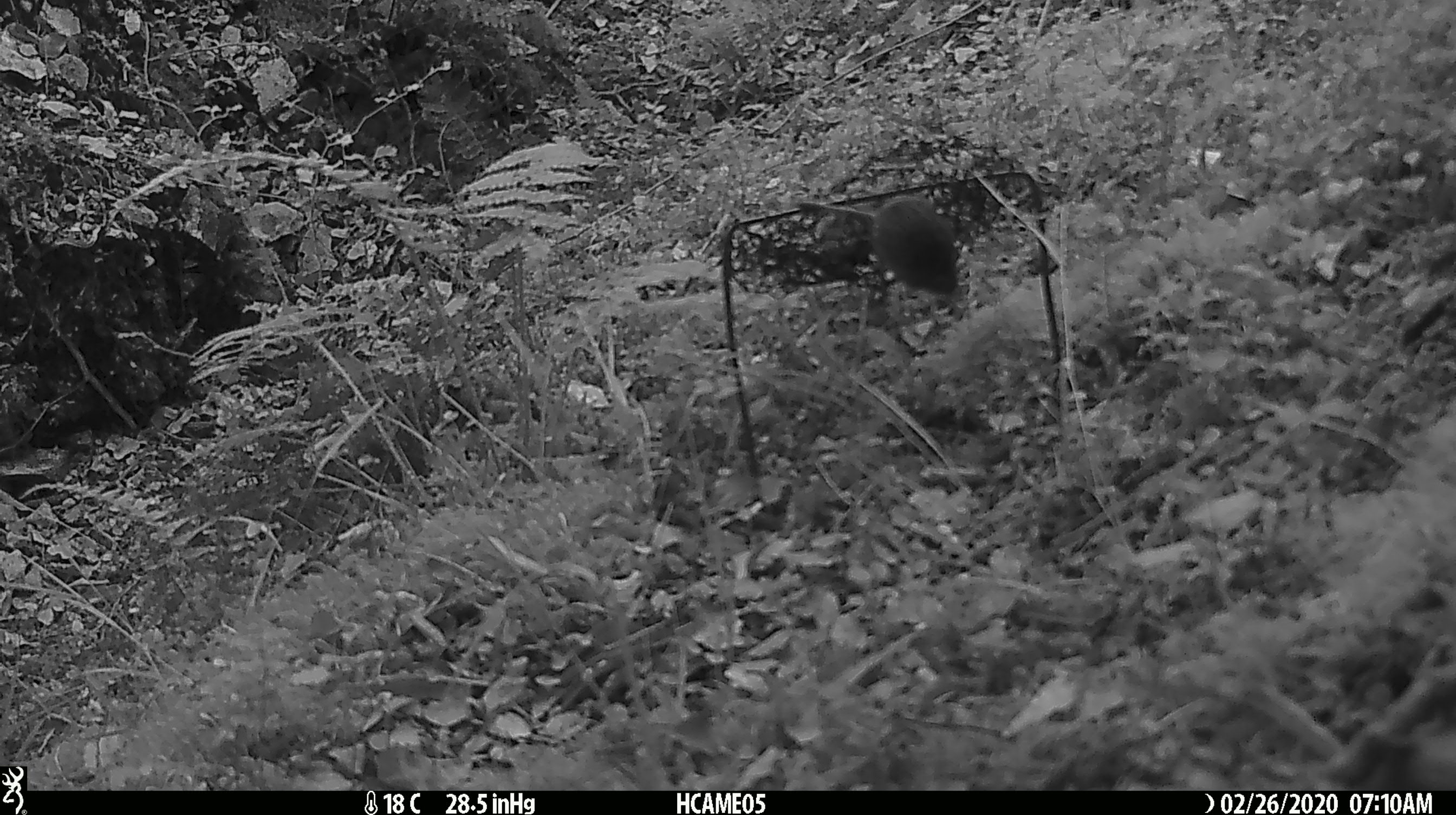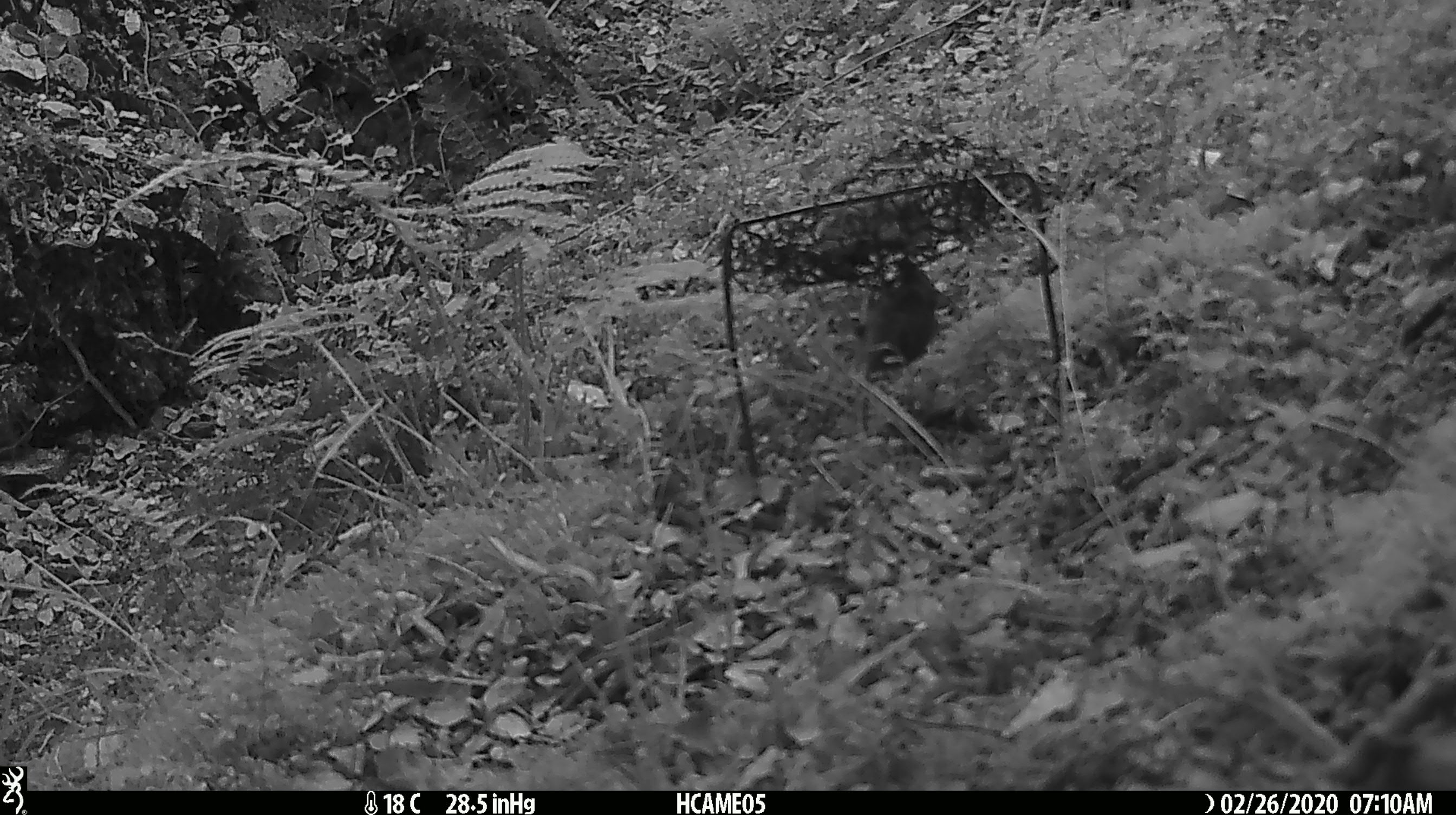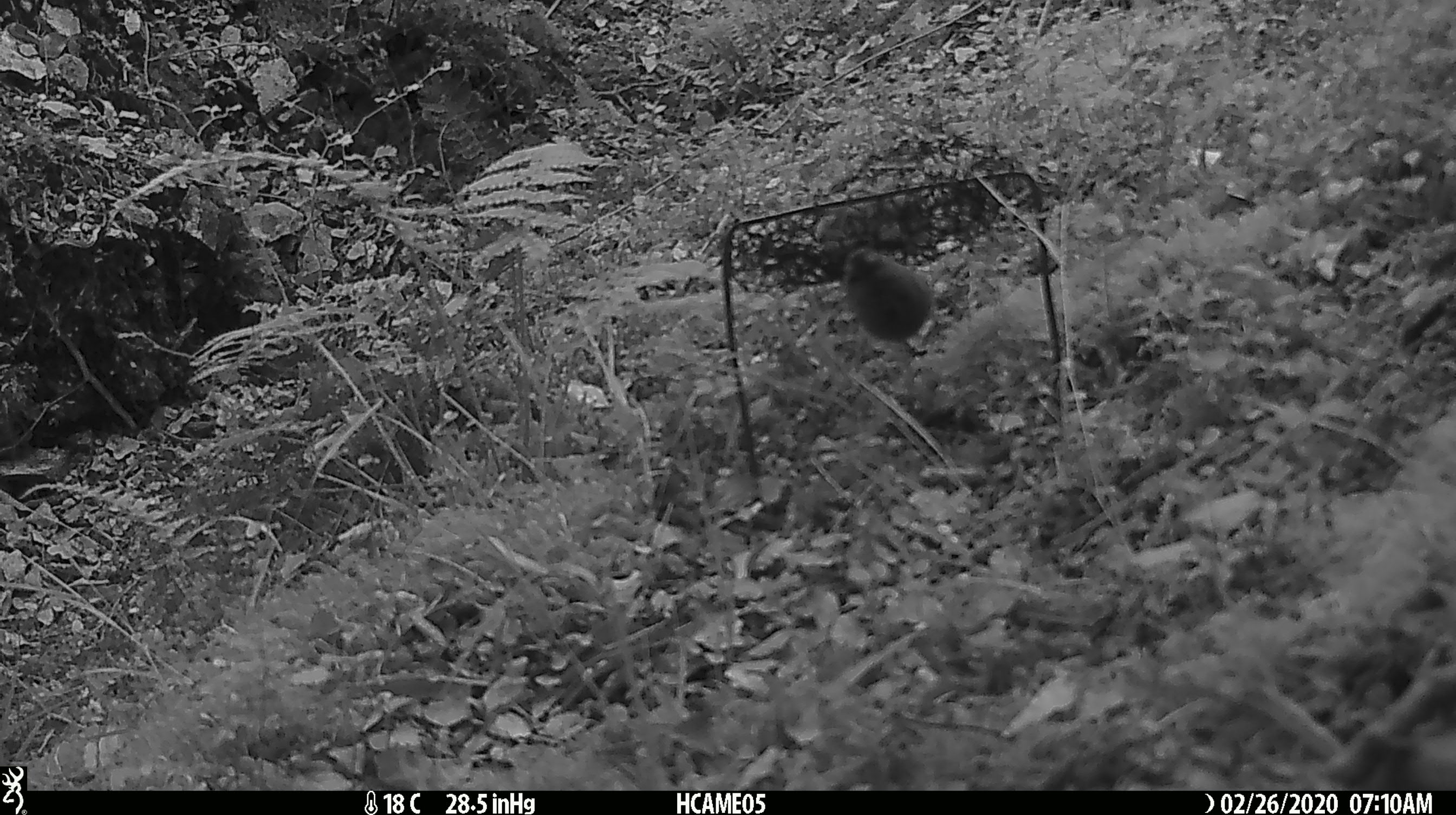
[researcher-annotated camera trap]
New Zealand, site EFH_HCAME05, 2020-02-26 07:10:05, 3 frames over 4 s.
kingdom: Animalia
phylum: Chordata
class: Mammalia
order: Rodentia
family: Muridae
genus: Mus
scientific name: Mus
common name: mouse